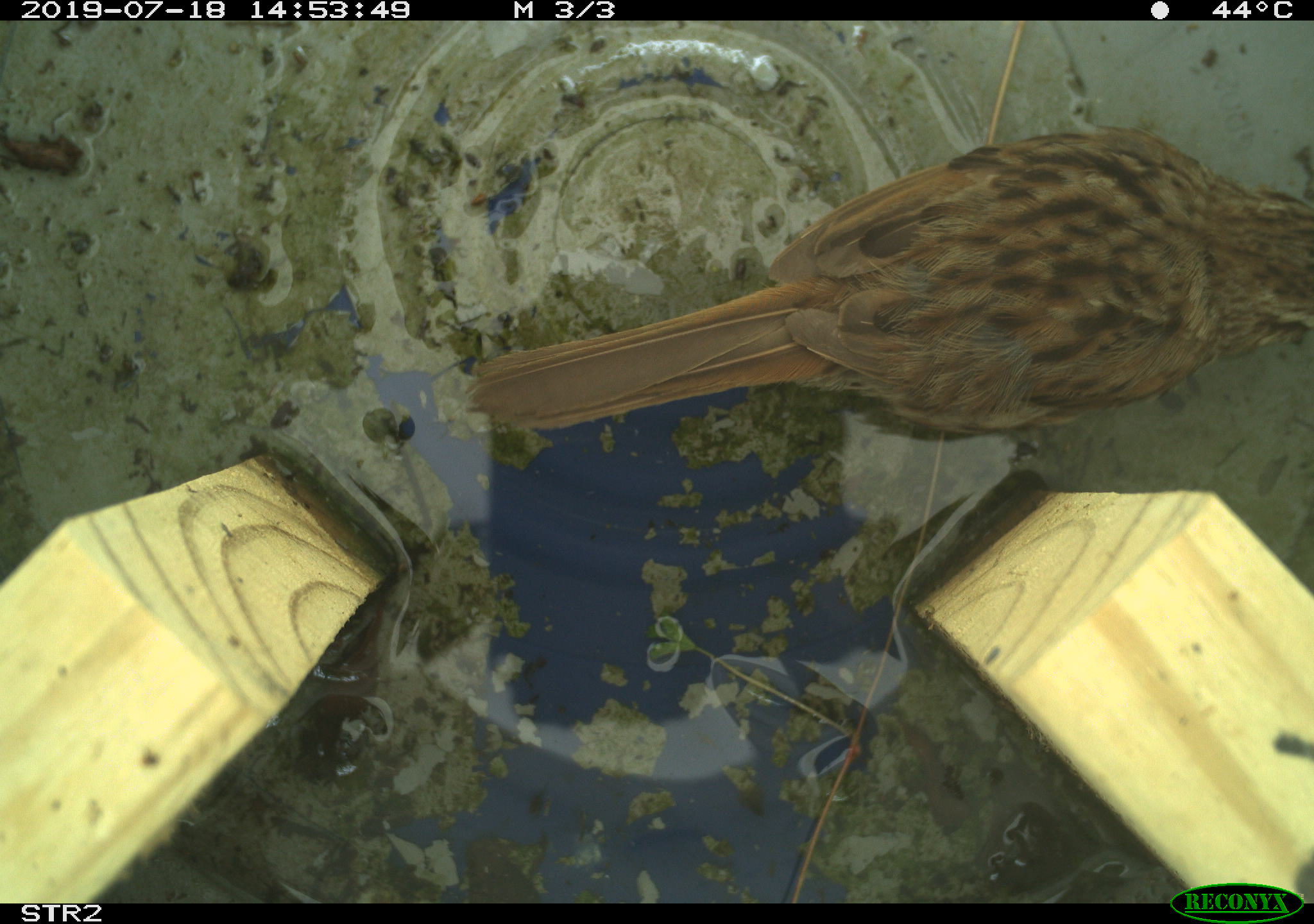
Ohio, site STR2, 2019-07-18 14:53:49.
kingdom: Animalia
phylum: Chordata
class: Aves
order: Passeriformes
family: Passerellidae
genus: Melospiza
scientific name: Melospiza melodia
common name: song sparrow